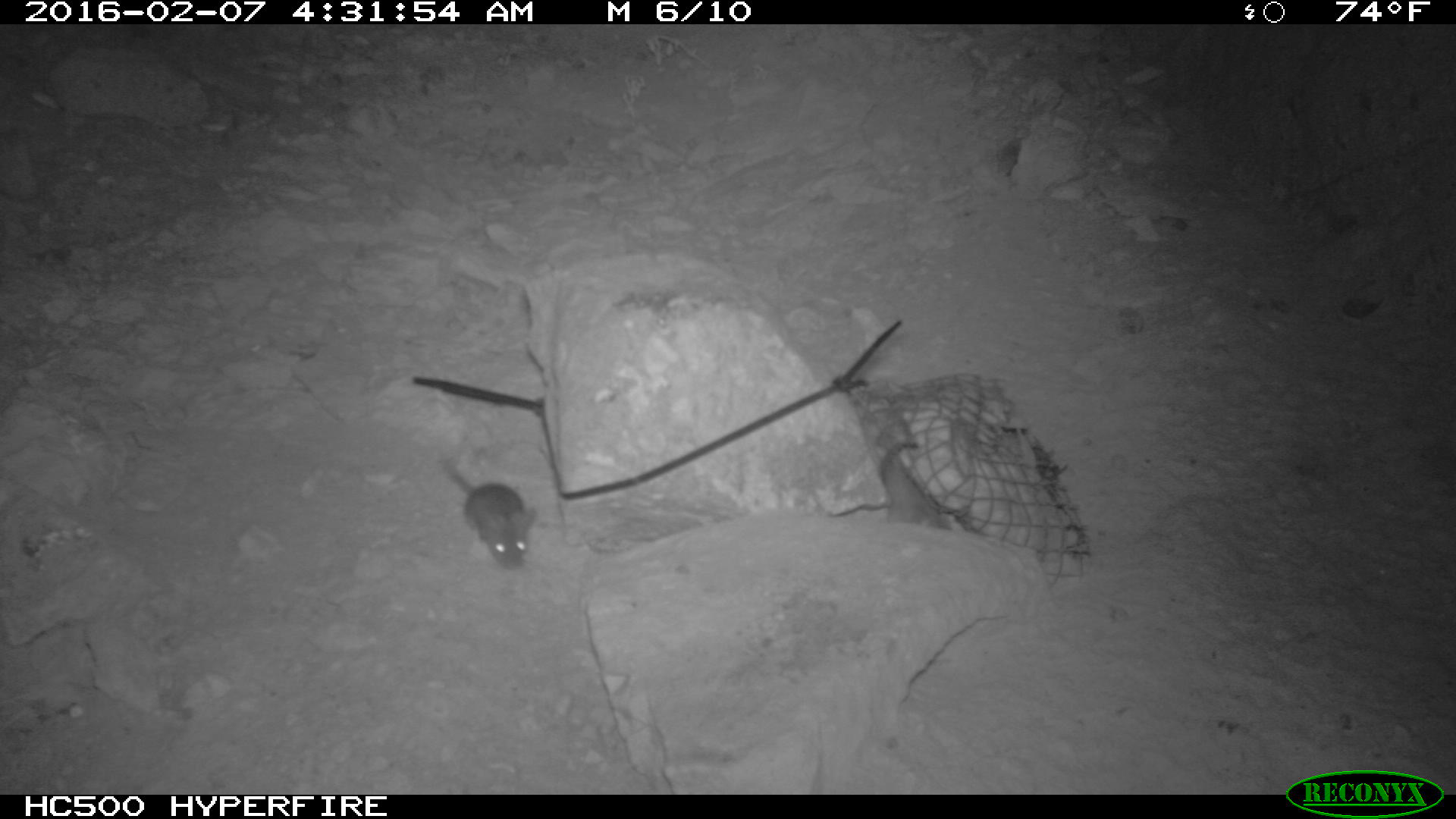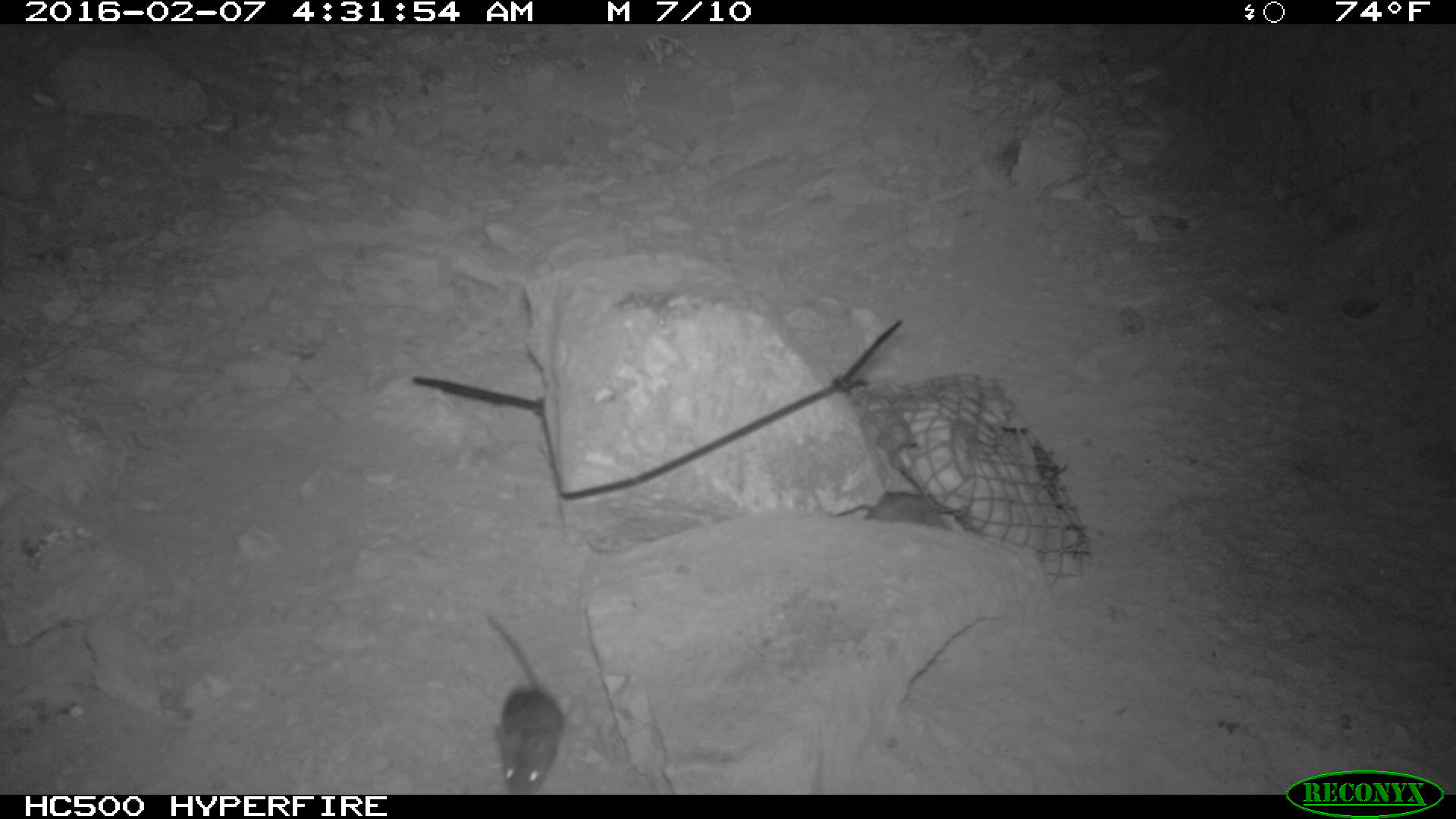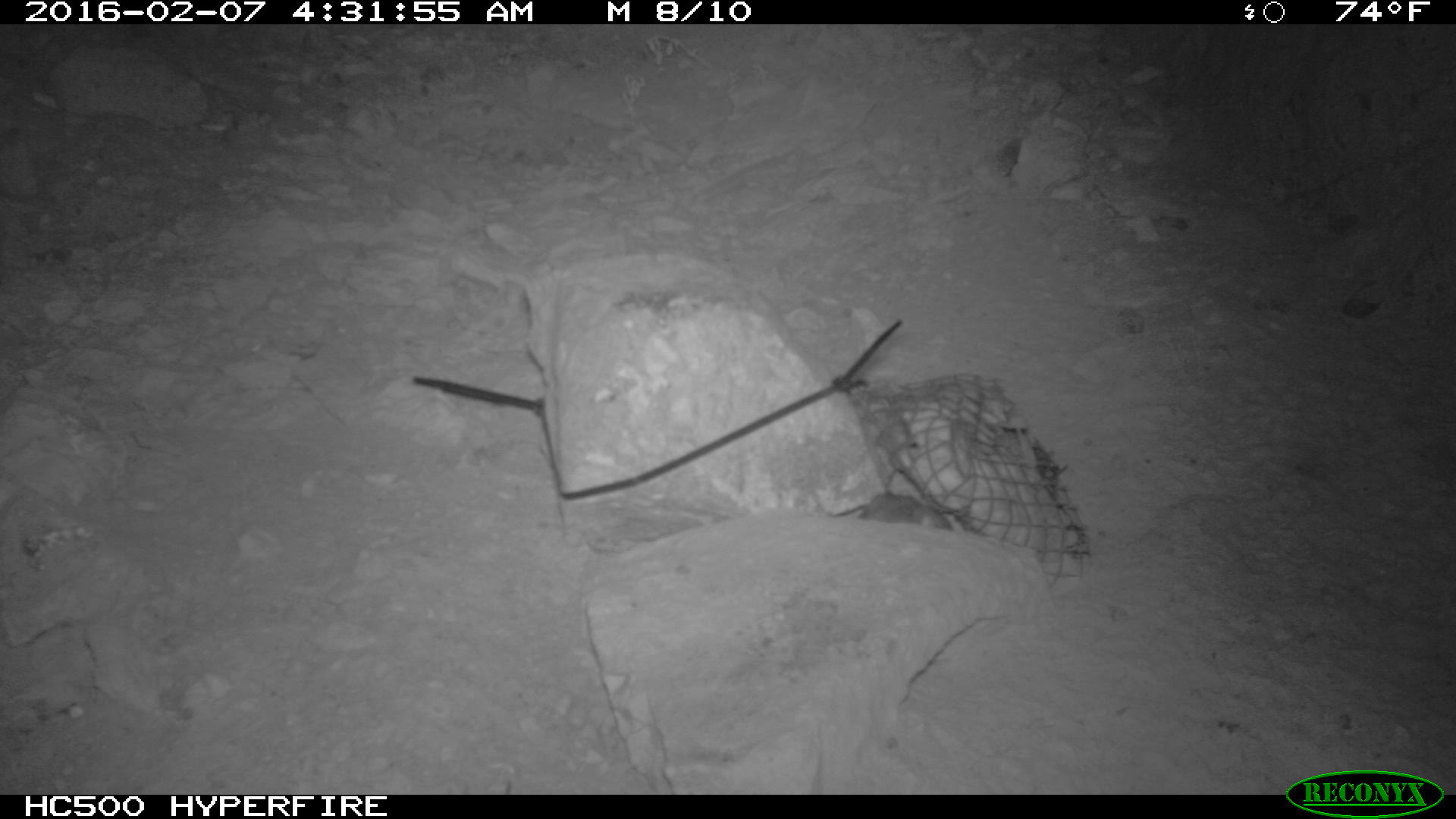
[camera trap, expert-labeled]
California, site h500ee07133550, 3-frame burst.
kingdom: Animalia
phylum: Chordata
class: Mammalia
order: Rodentia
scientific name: Rodentia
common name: rodent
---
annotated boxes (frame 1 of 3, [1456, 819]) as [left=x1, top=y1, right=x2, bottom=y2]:
rodent: [left=437, top=452, right=535, bottom=566]; [left=877, top=438, right=949, bottom=527]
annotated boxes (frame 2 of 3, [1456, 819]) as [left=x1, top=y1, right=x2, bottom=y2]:
rodent: [left=485, top=613, right=564, bottom=794]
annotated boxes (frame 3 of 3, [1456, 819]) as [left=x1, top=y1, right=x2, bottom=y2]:
rodent: [left=853, top=489, right=951, bottom=530]